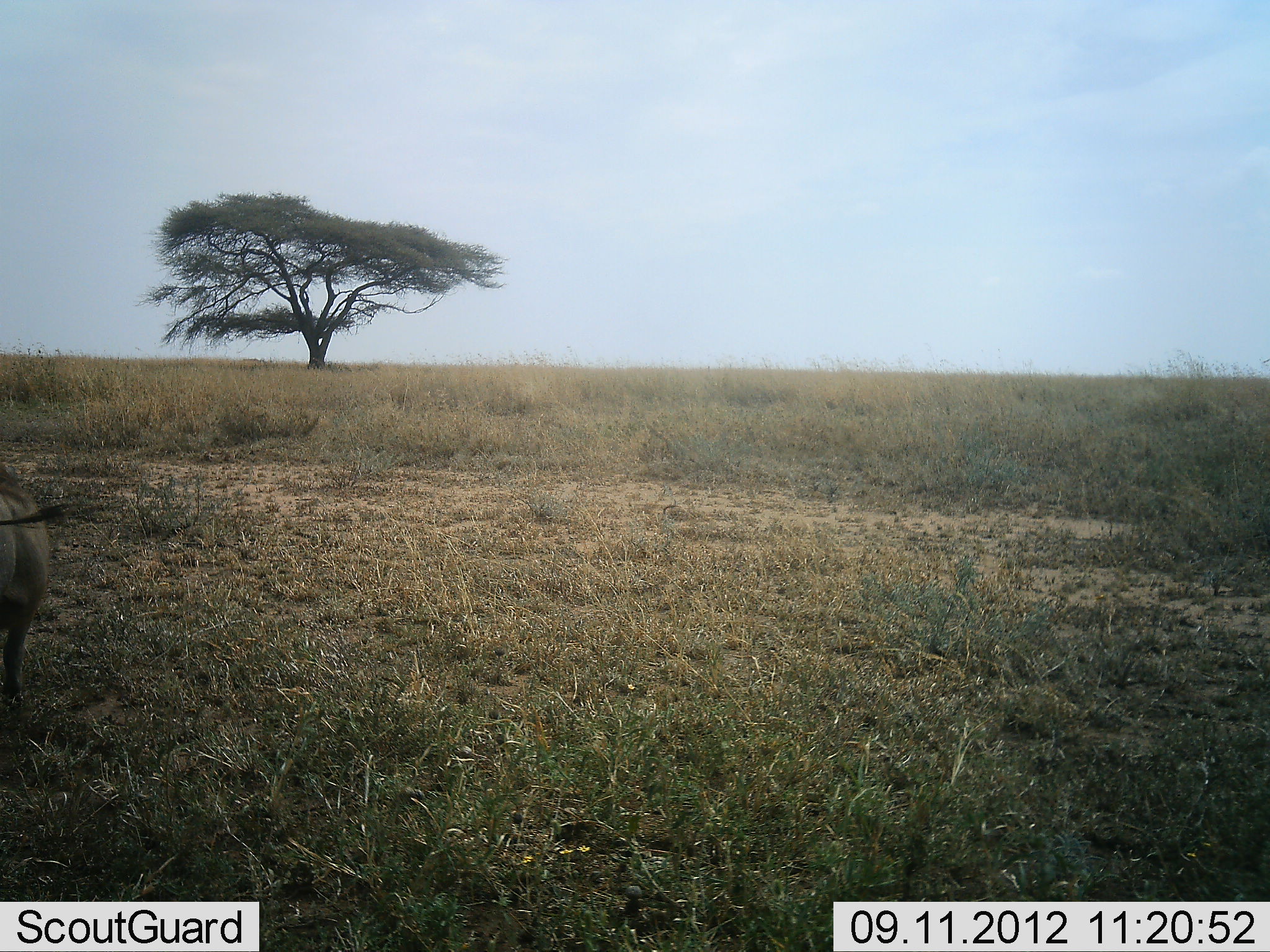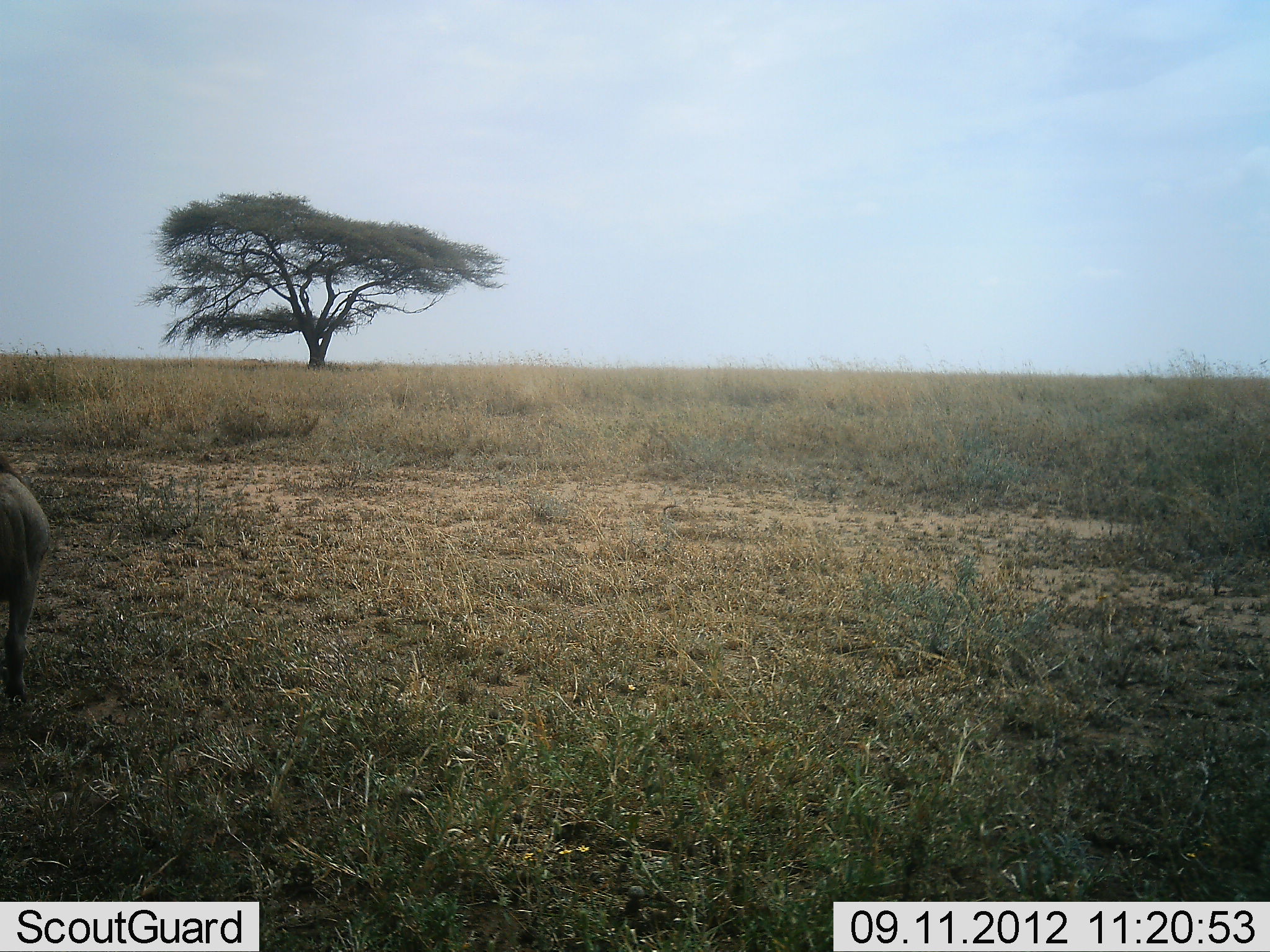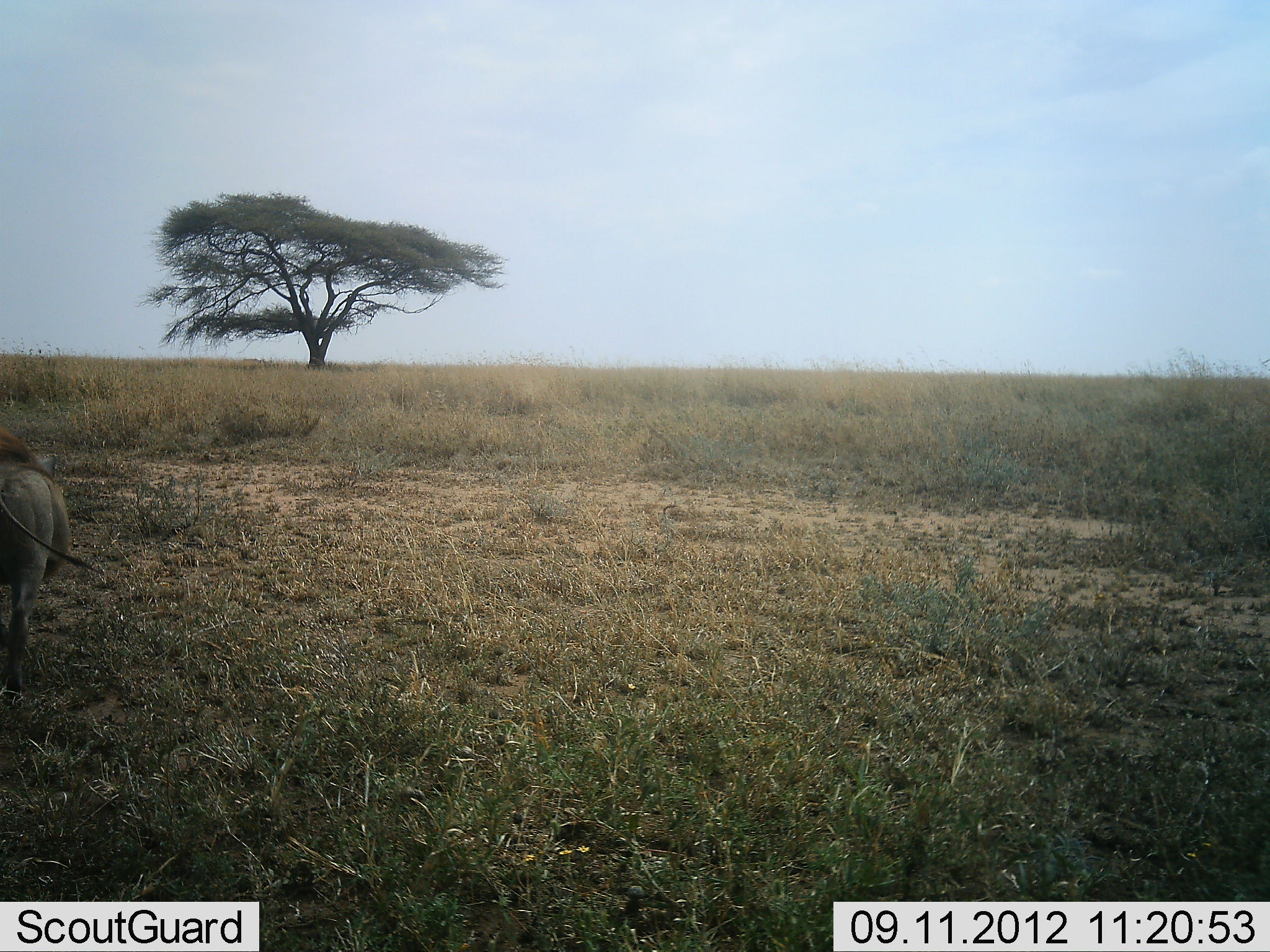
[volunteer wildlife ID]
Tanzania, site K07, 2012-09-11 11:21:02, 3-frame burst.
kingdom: Animalia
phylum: Chordata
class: Mammalia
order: Artiodactyla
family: Suidae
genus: Phacochoerus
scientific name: Phacochoerus africanus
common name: warthog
Warthog (Phacochoerus africanus), count 1. Behavior (volunteer vote fractions): standing 10%, resting 0%, moving 90%, interacting 0%. Young present (vote fraction): 0%. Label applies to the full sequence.